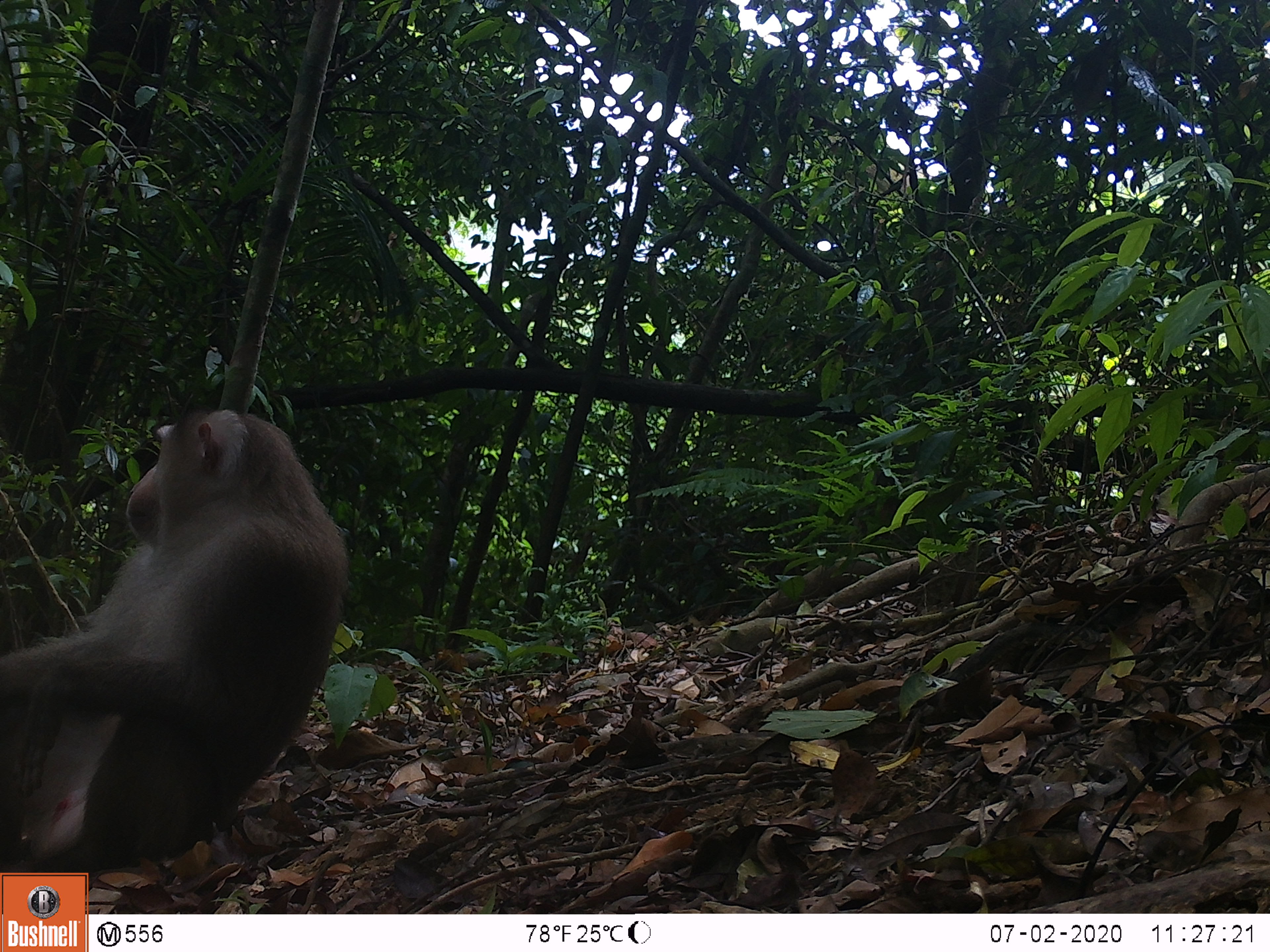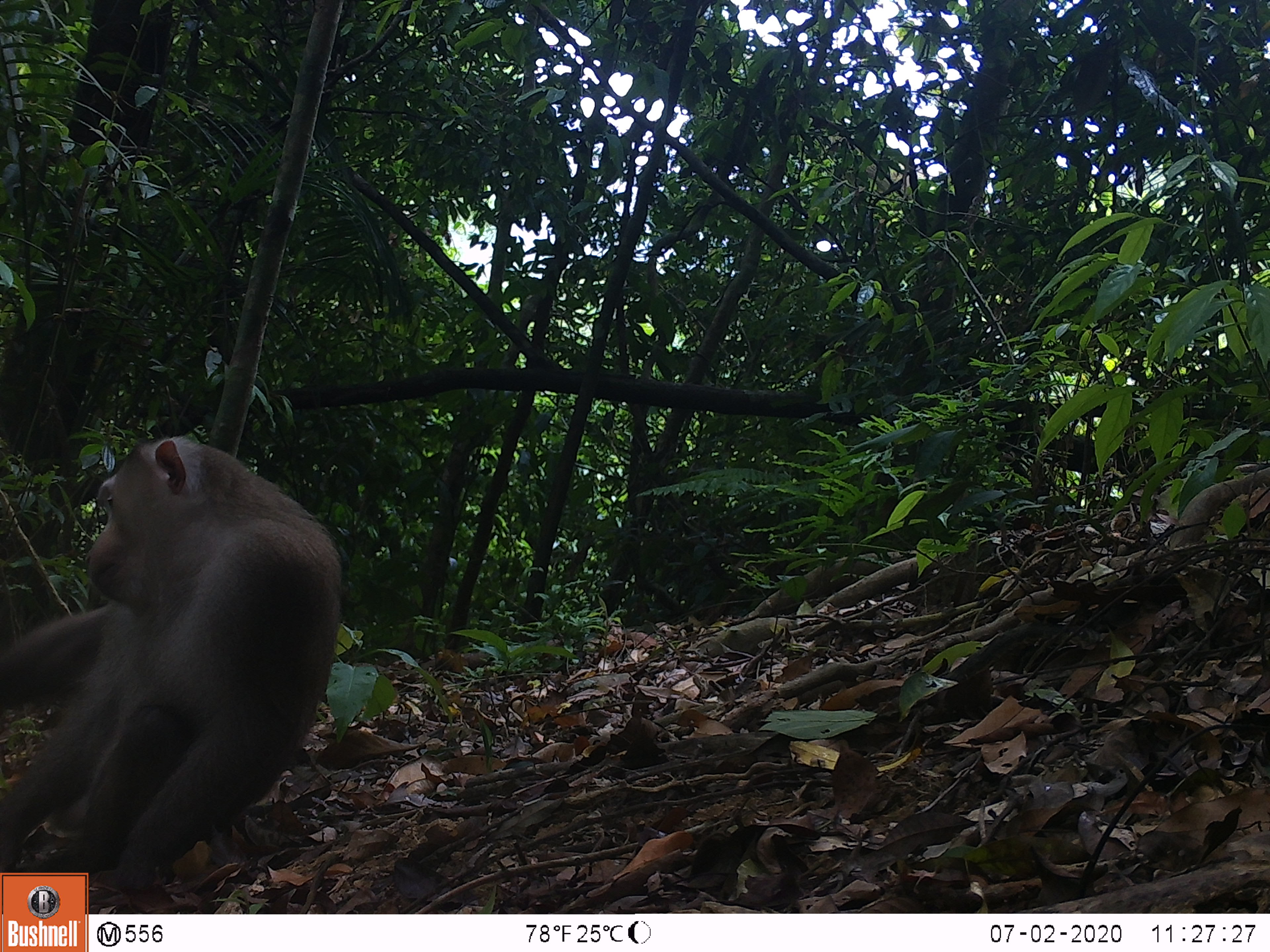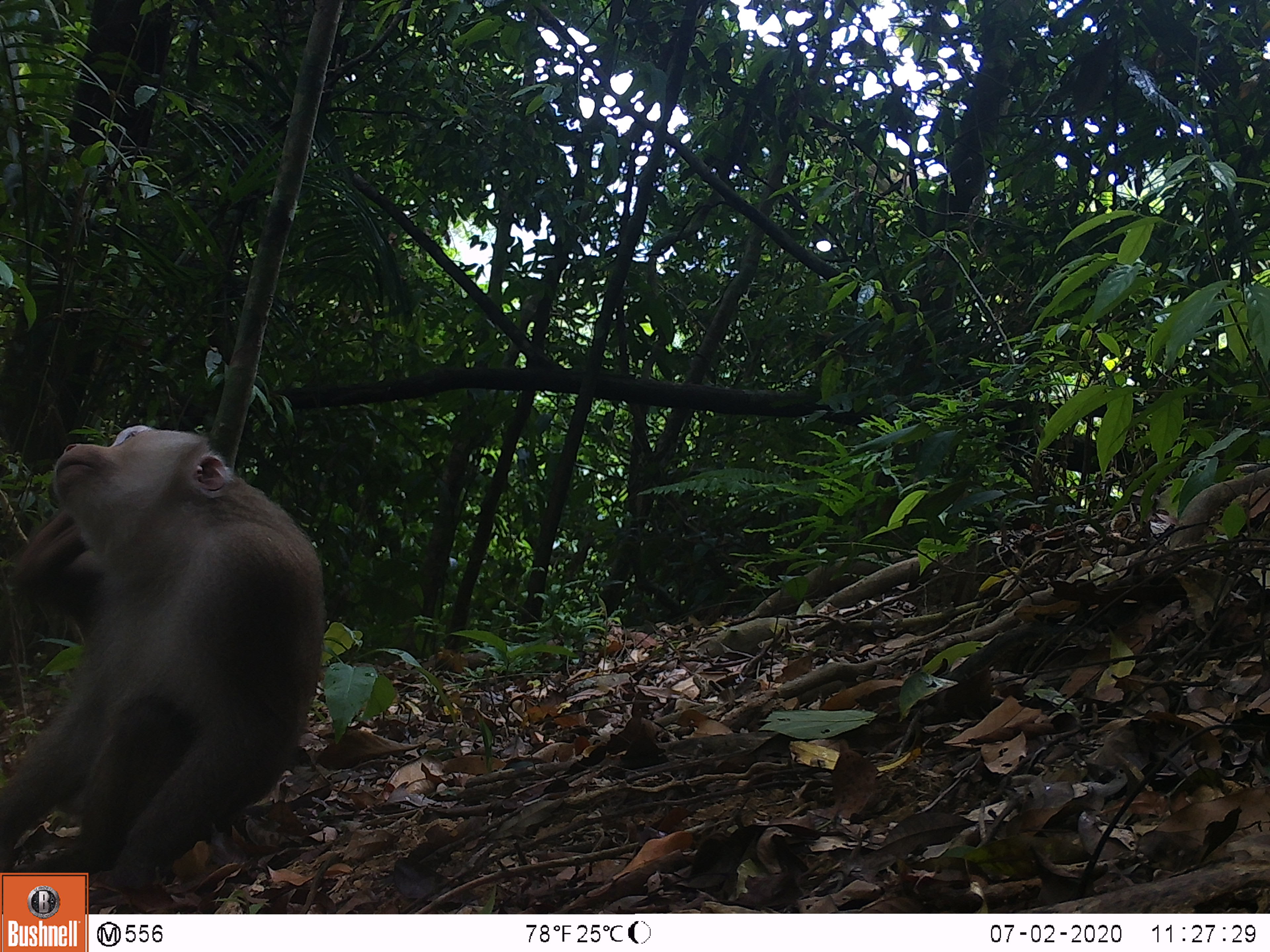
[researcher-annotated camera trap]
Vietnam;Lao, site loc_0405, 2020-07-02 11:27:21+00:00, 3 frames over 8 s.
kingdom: Animalia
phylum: Chordata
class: Mammalia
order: Primates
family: Cercopithecidae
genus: Macaca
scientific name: Macaca nemestrina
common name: pig-tailed macaque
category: pig tailed macaque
Pig tailed macaque (pig-tailed macaque) (Macaca nemestrina). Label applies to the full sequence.